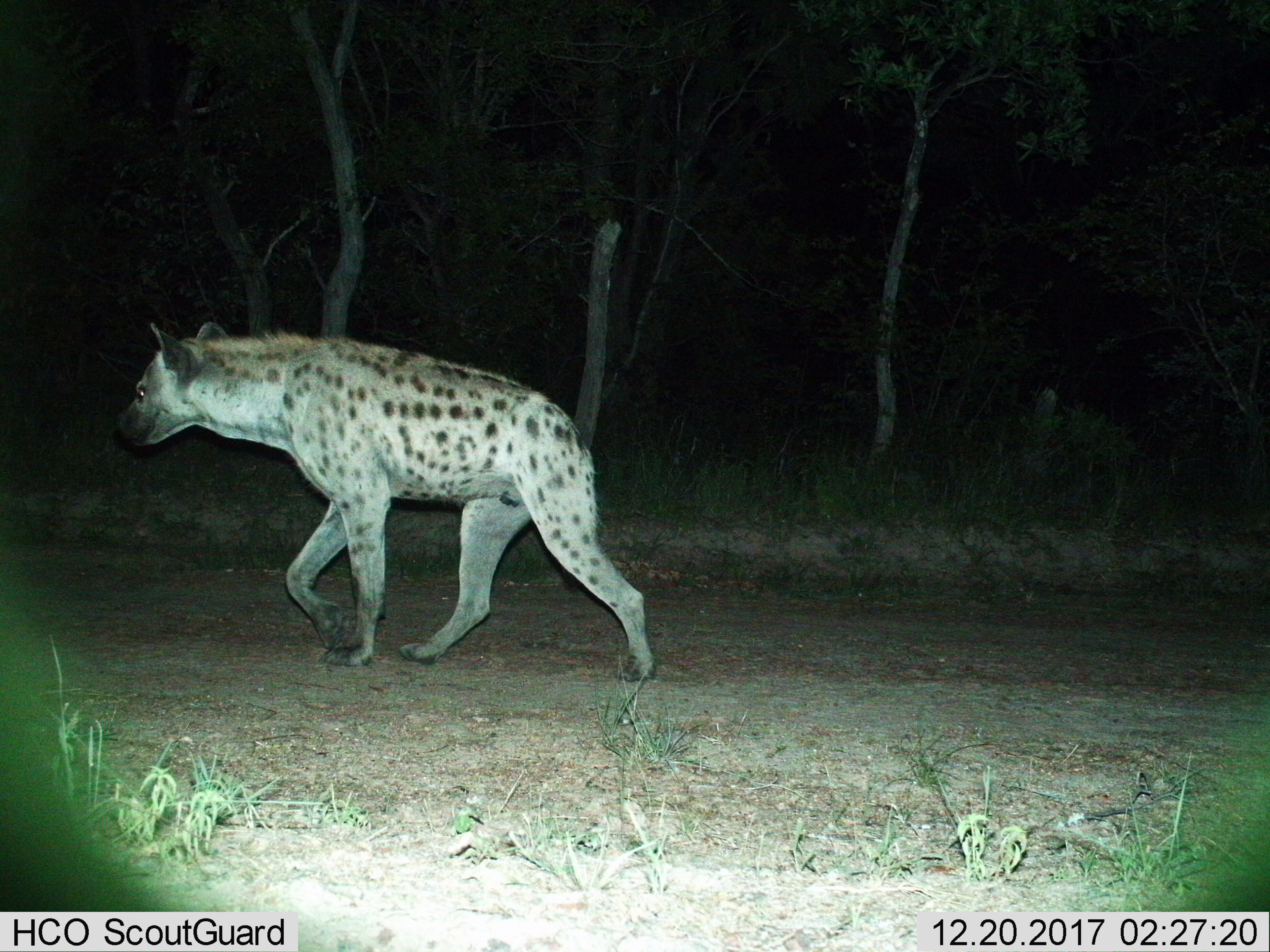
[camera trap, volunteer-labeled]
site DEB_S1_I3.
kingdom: Animalia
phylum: Chordata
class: Mammalia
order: Carnivora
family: Hyaenidae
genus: Crocuta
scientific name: Crocuta crocuta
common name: spotted hyena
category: hyenaspotted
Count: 1.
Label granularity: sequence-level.